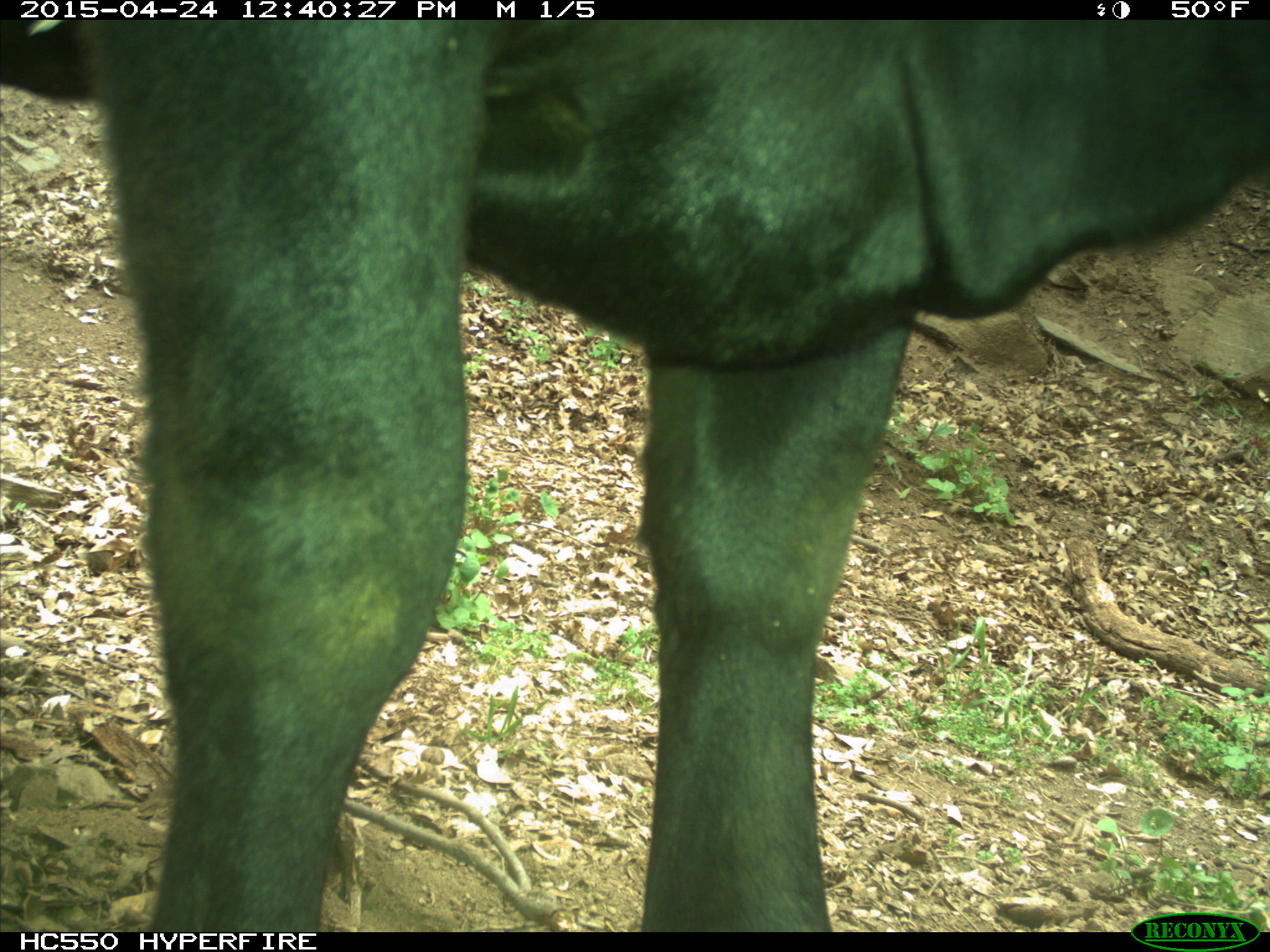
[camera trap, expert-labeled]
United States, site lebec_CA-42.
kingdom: Animalia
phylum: Chordata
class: Mammalia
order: Artiodactyla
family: Bovidae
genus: Bos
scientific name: Bos taurus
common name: domestic cow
Bos taurus (domestic cow).